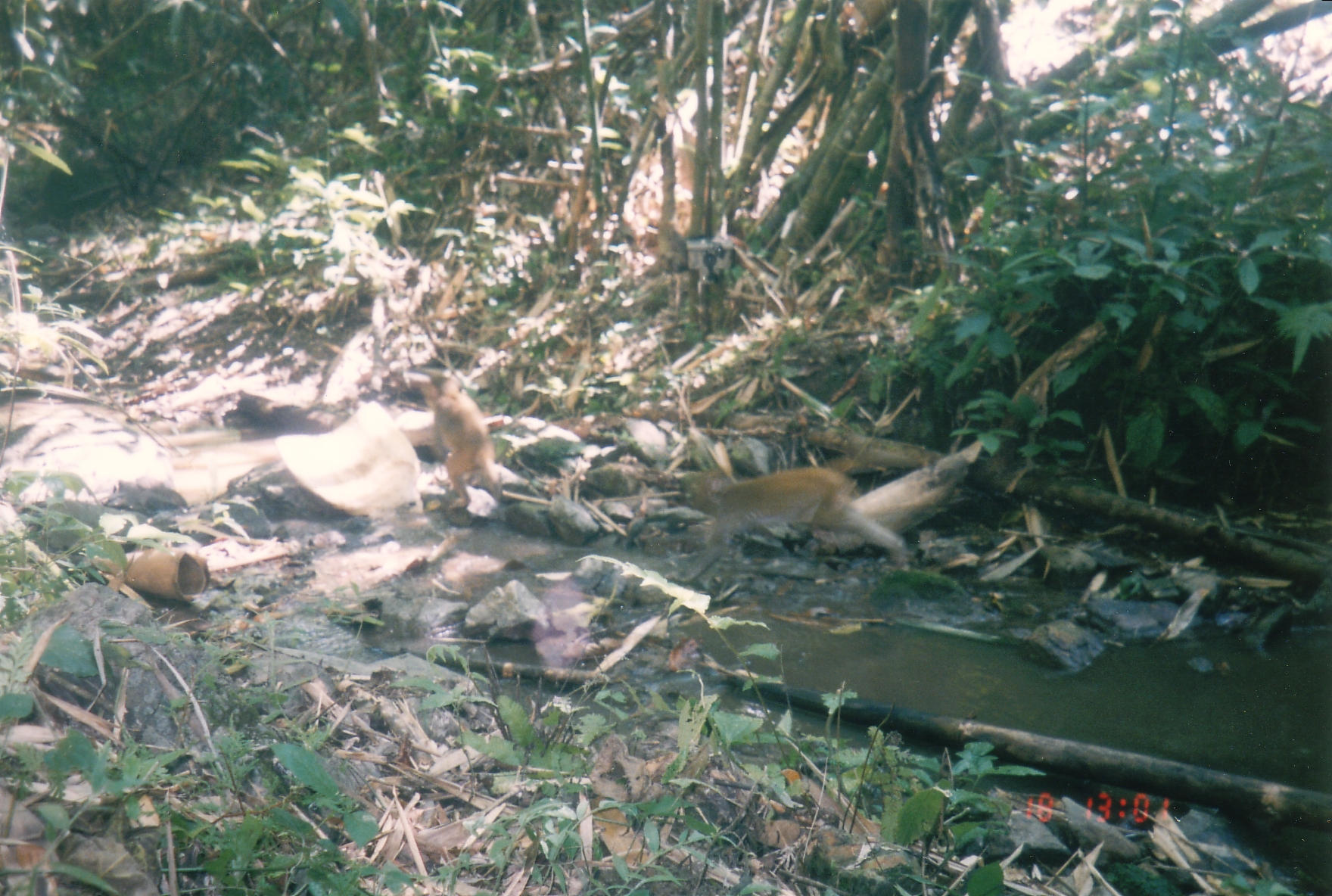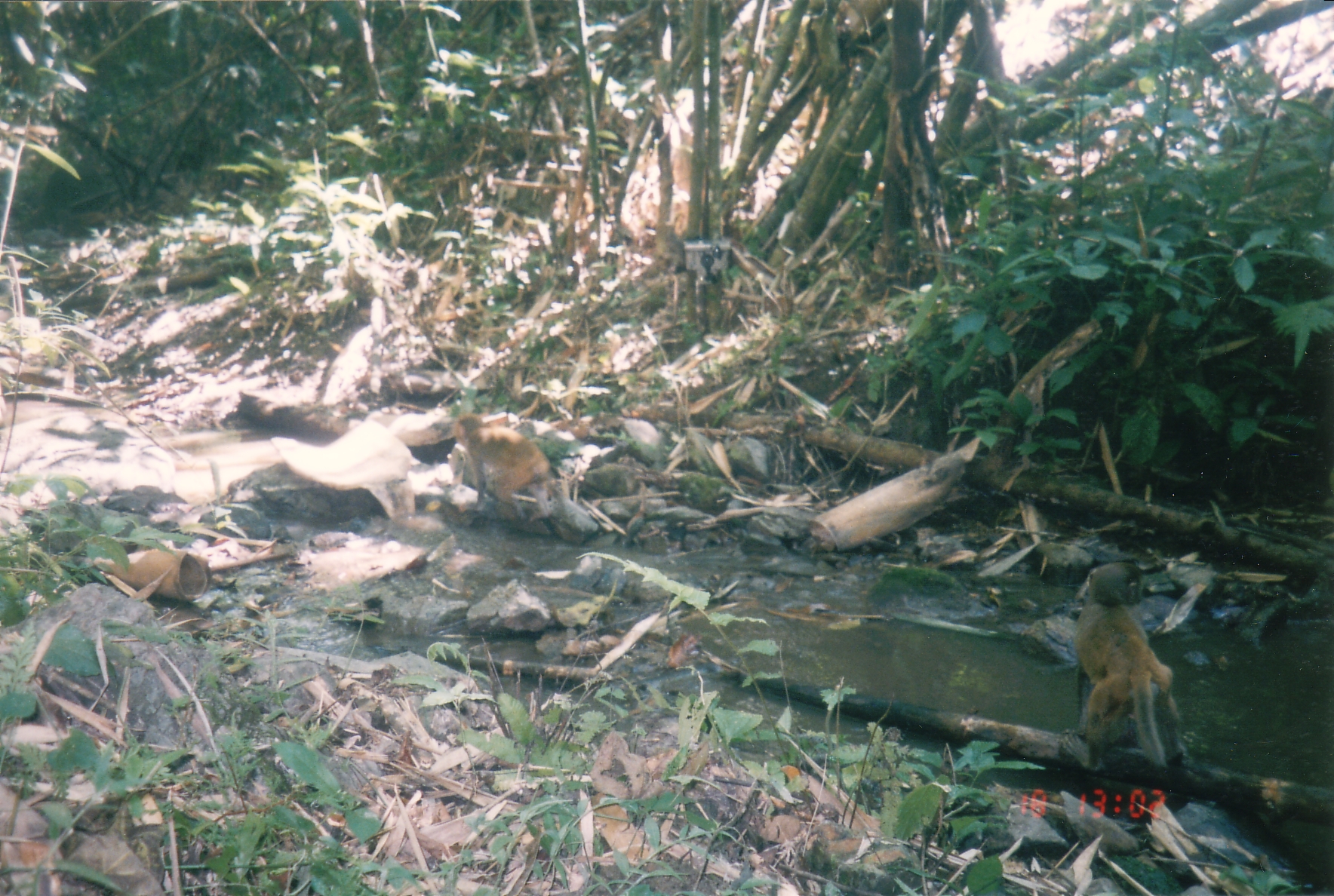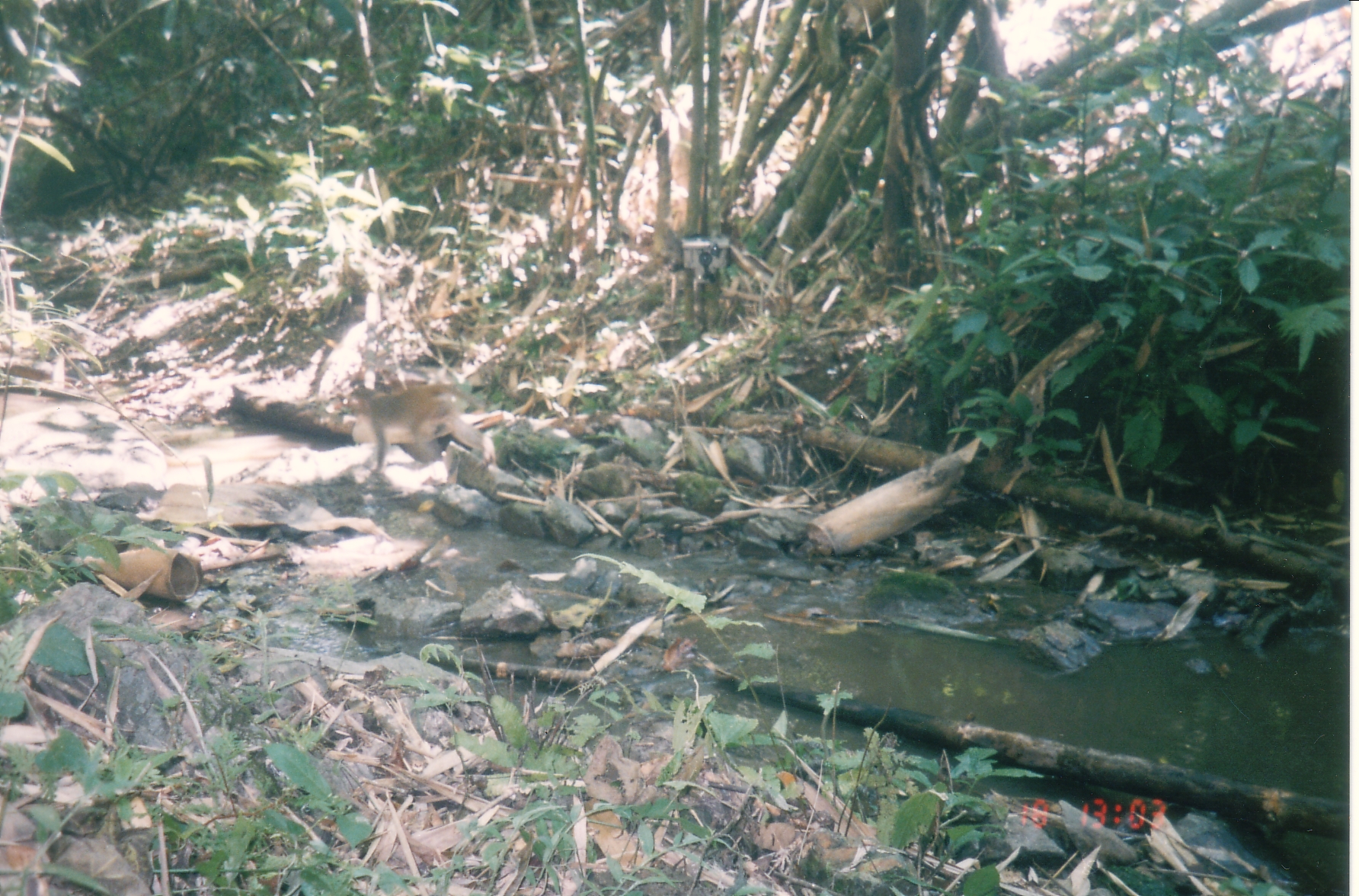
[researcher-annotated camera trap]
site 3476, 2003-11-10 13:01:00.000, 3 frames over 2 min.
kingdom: Animalia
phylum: Chordata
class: Mammalia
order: Primates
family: Cercopithecidae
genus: Macaca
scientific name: Macaca assamensis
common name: assam macaque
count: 2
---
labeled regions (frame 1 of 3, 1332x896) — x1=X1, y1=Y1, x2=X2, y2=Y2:
macaca assamensis: x1=664, y1=466, x2=910, y2=583; x1=419, y1=369, x2=505, y2=510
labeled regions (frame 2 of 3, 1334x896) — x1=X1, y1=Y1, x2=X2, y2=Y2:
macaca assamensis: x1=1069, y1=557, x2=1191, y2=777; x1=451, y1=412, x2=583, y2=529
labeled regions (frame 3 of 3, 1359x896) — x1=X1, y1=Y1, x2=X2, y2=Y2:
macaca assamensis: x1=346, y1=383, x2=497, y2=475